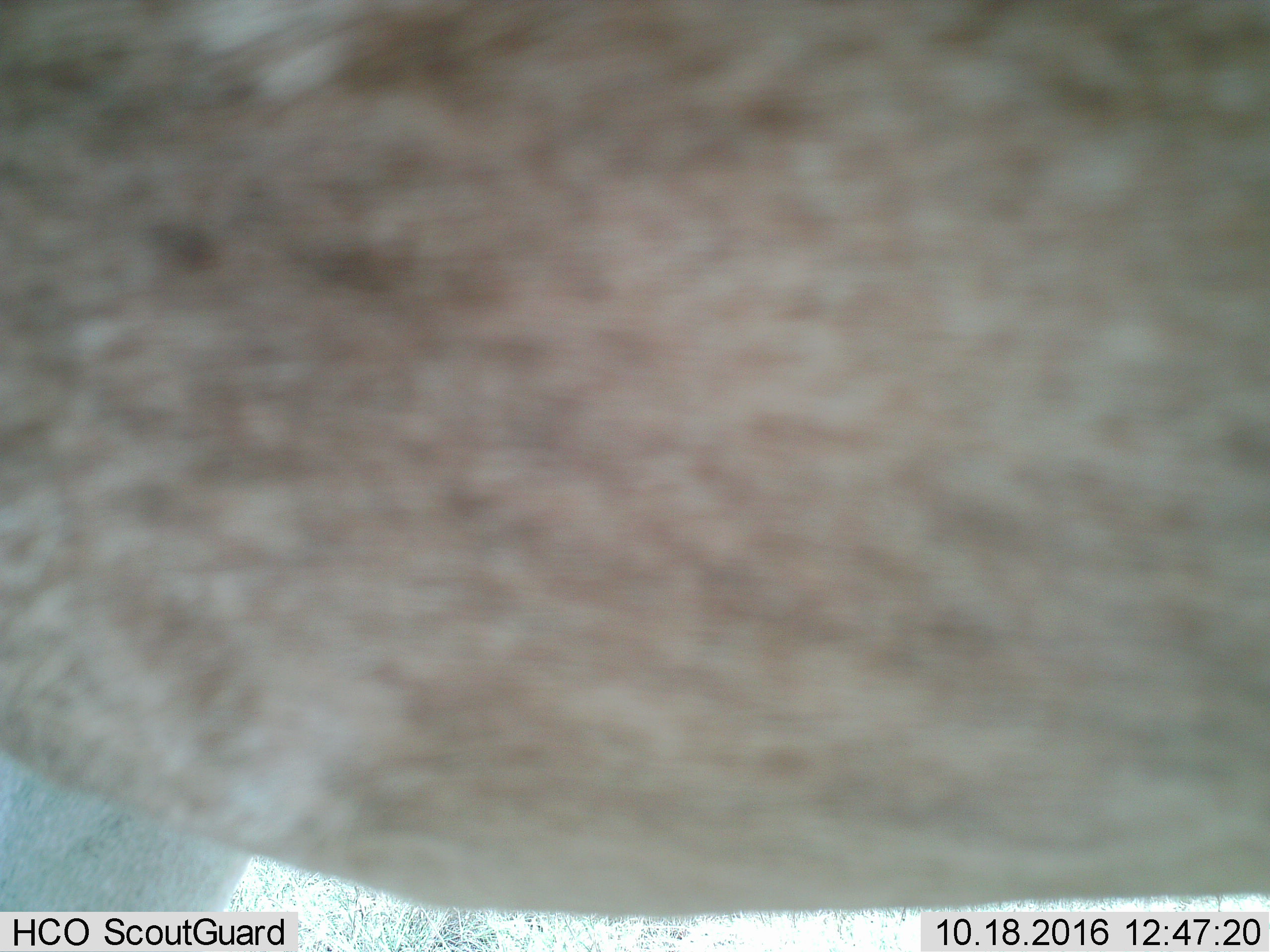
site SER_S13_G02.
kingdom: Animalia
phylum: Chordata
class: Mammalia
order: Artiodactyla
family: Bovidae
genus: Alcelaphus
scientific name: Alcelaphus buselaphus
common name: hartebeest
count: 1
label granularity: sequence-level